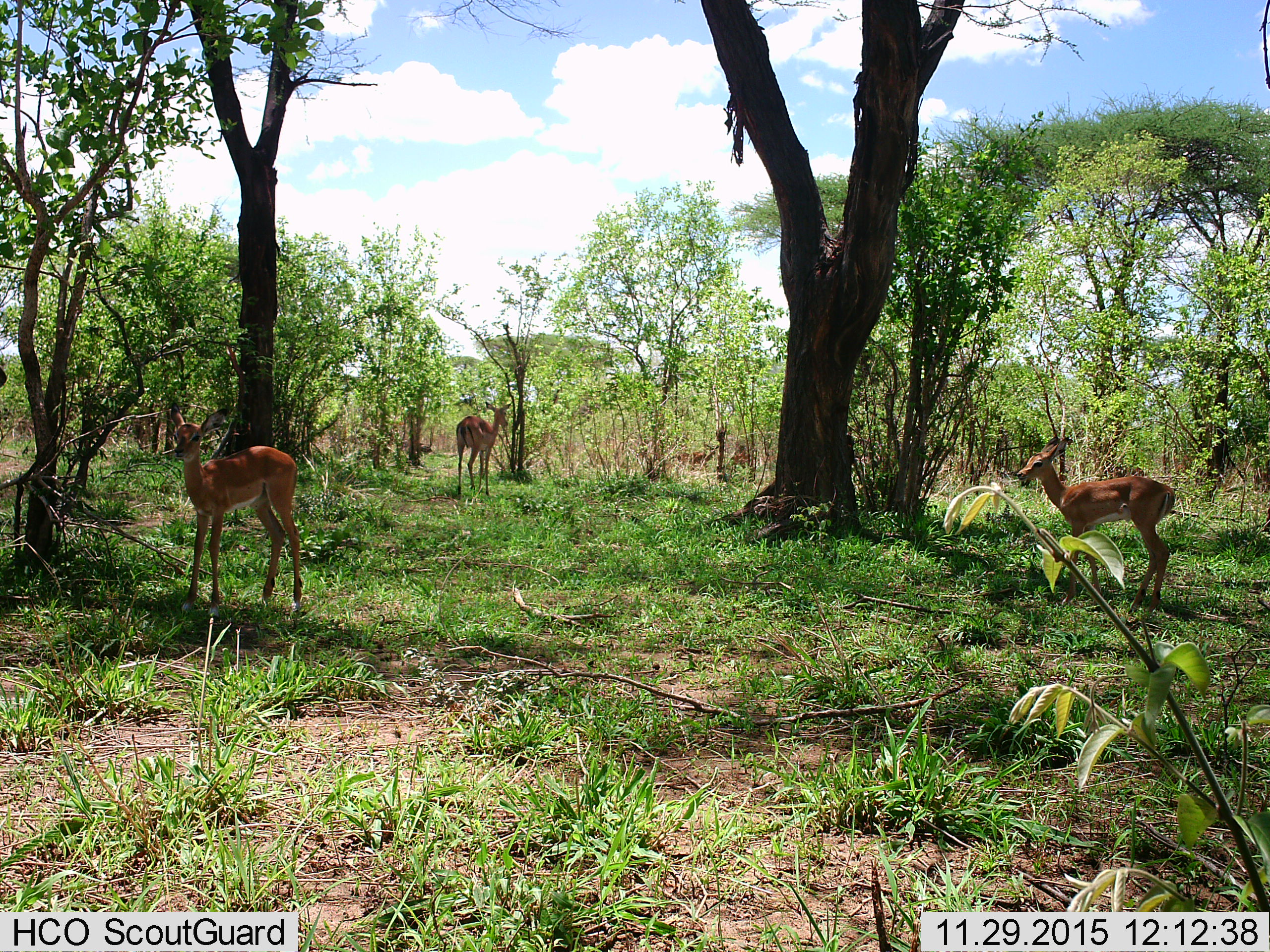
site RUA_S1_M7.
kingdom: Animalia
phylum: Chordata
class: Mammalia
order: Artiodactyla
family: Bovidae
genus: Aepyceros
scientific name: Aepyceros melampus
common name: impala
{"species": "impala (Aepyceros melampus)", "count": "4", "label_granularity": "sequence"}